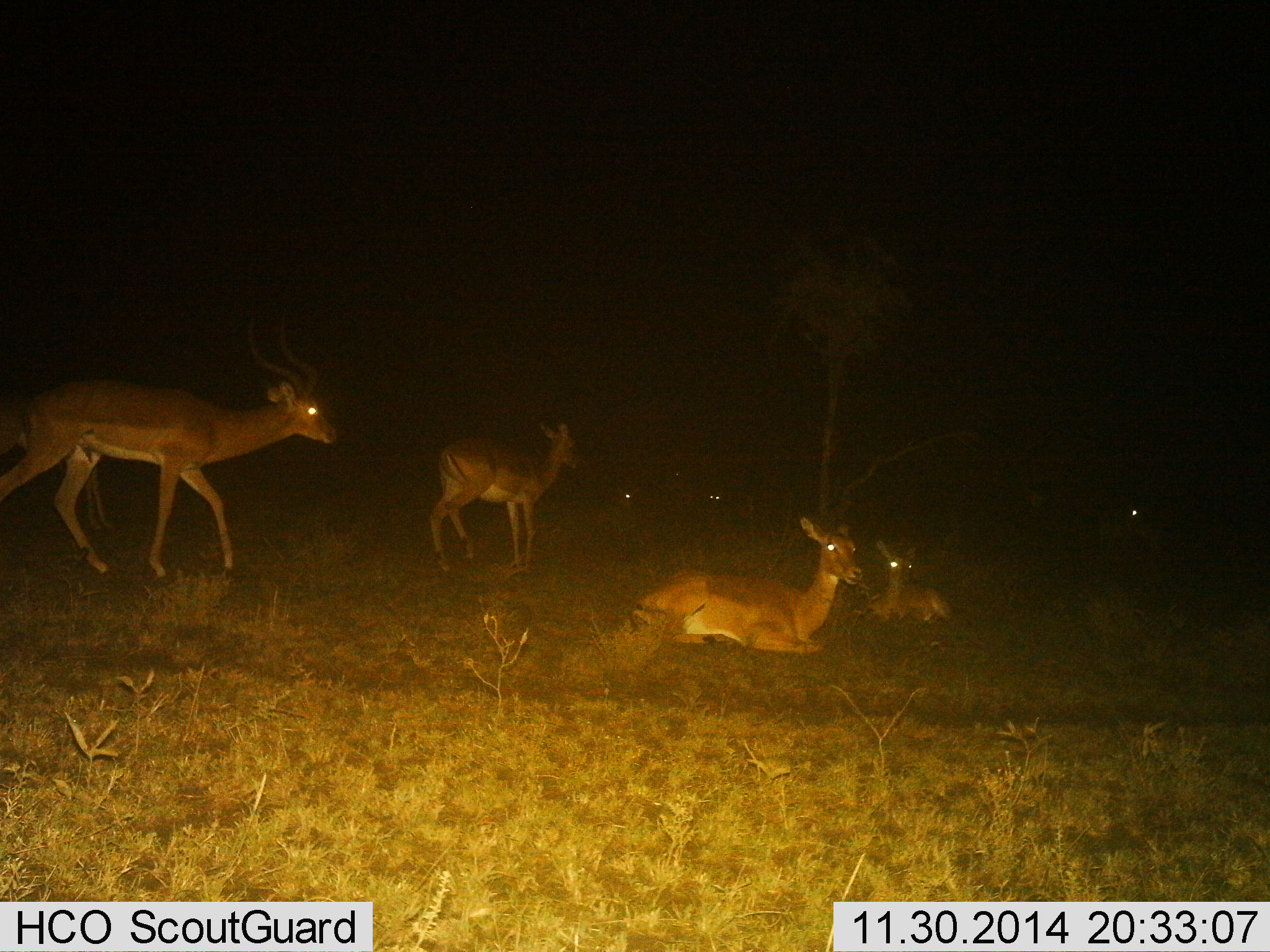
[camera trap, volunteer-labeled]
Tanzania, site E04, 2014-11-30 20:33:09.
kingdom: Animalia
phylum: Chordata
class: Mammalia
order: Artiodactyla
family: Bovidae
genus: Aepyceros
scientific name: Aepyceros melampus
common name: impala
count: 7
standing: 90%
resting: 100%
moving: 60%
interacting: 10%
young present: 30%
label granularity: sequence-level